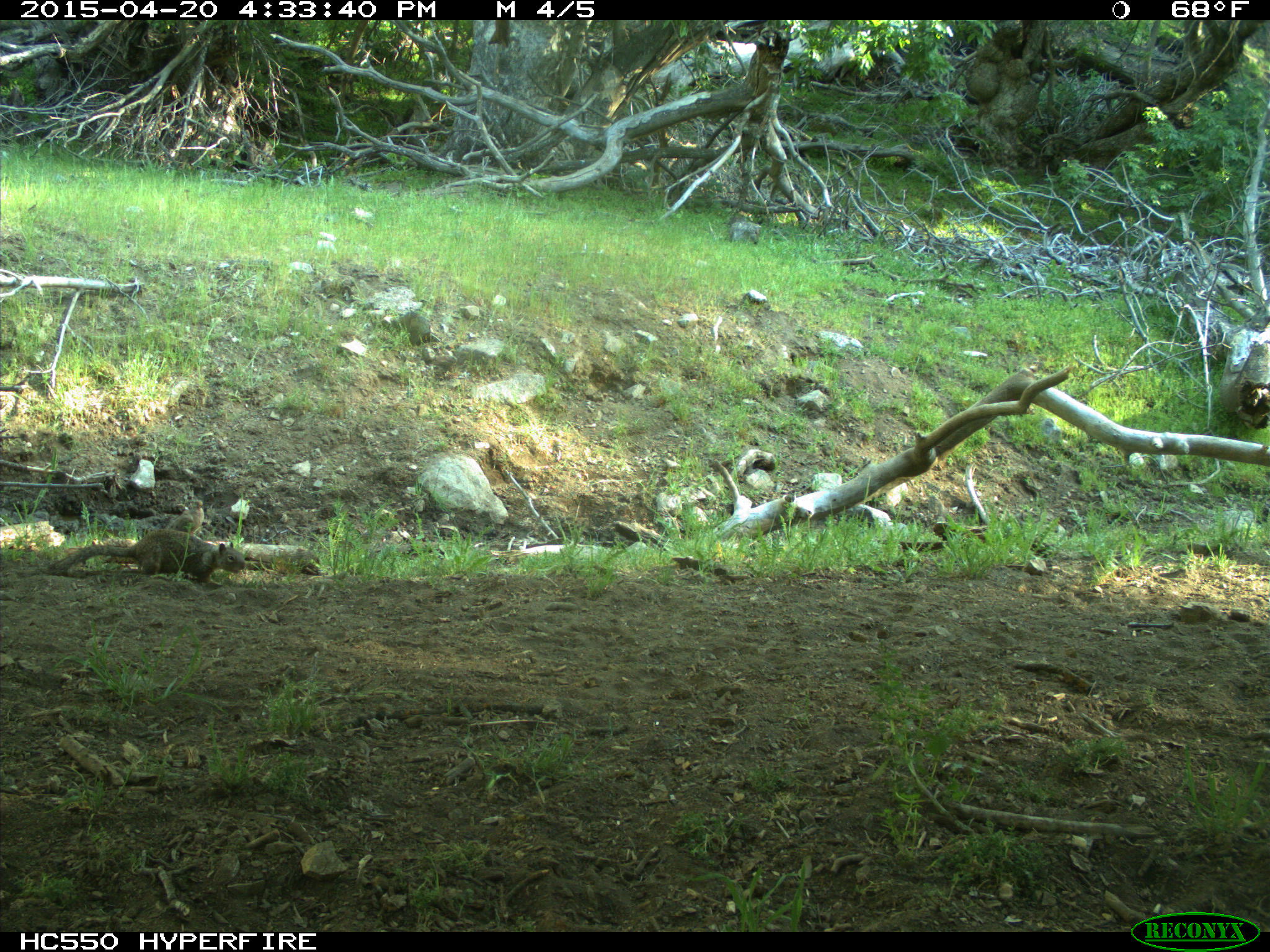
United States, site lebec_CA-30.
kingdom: Animalia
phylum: Chordata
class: Mammalia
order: Rodentia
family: Sciuridae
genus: Otospermophilus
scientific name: Otospermophilus beecheyi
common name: california ground squirrel